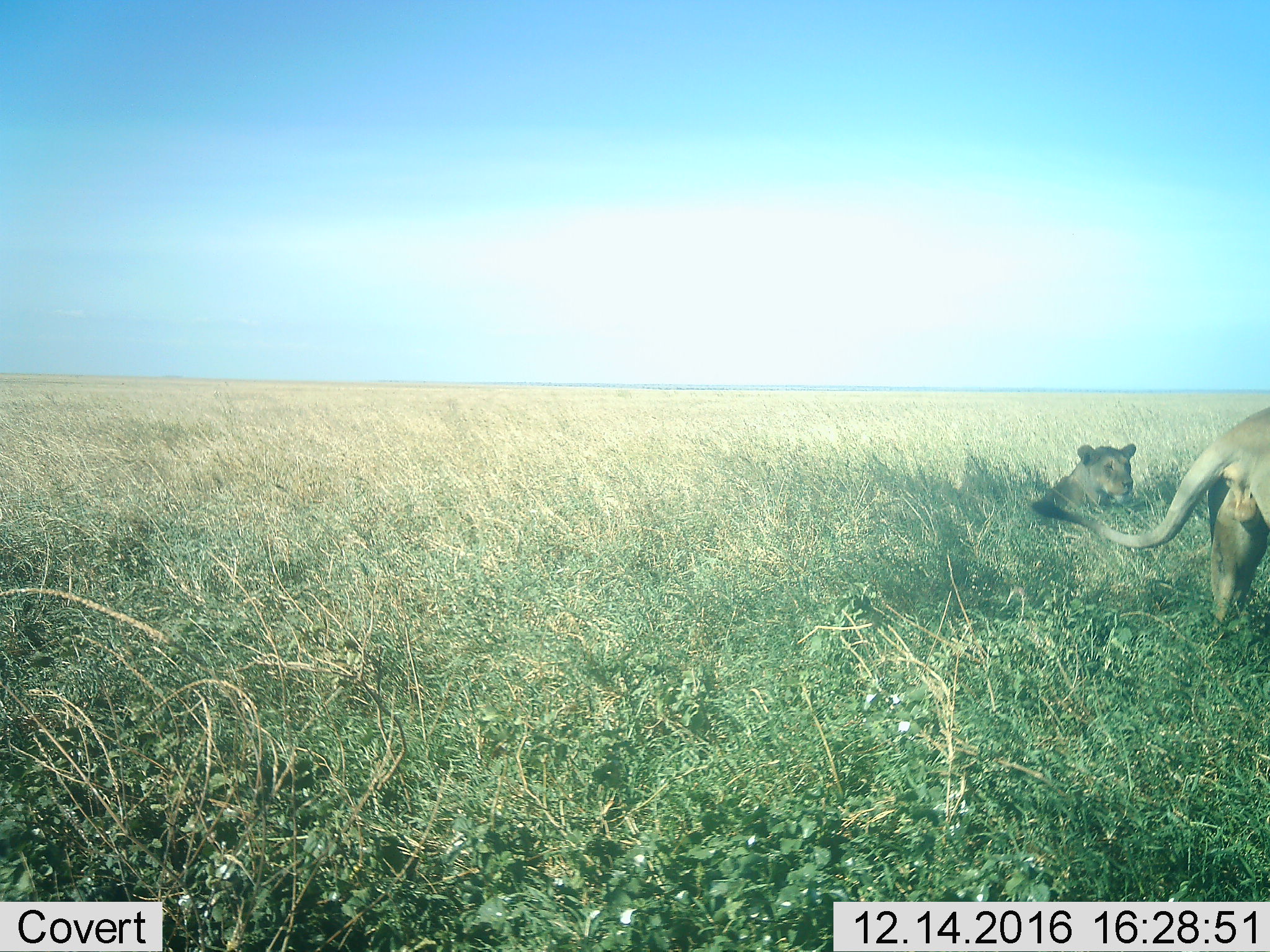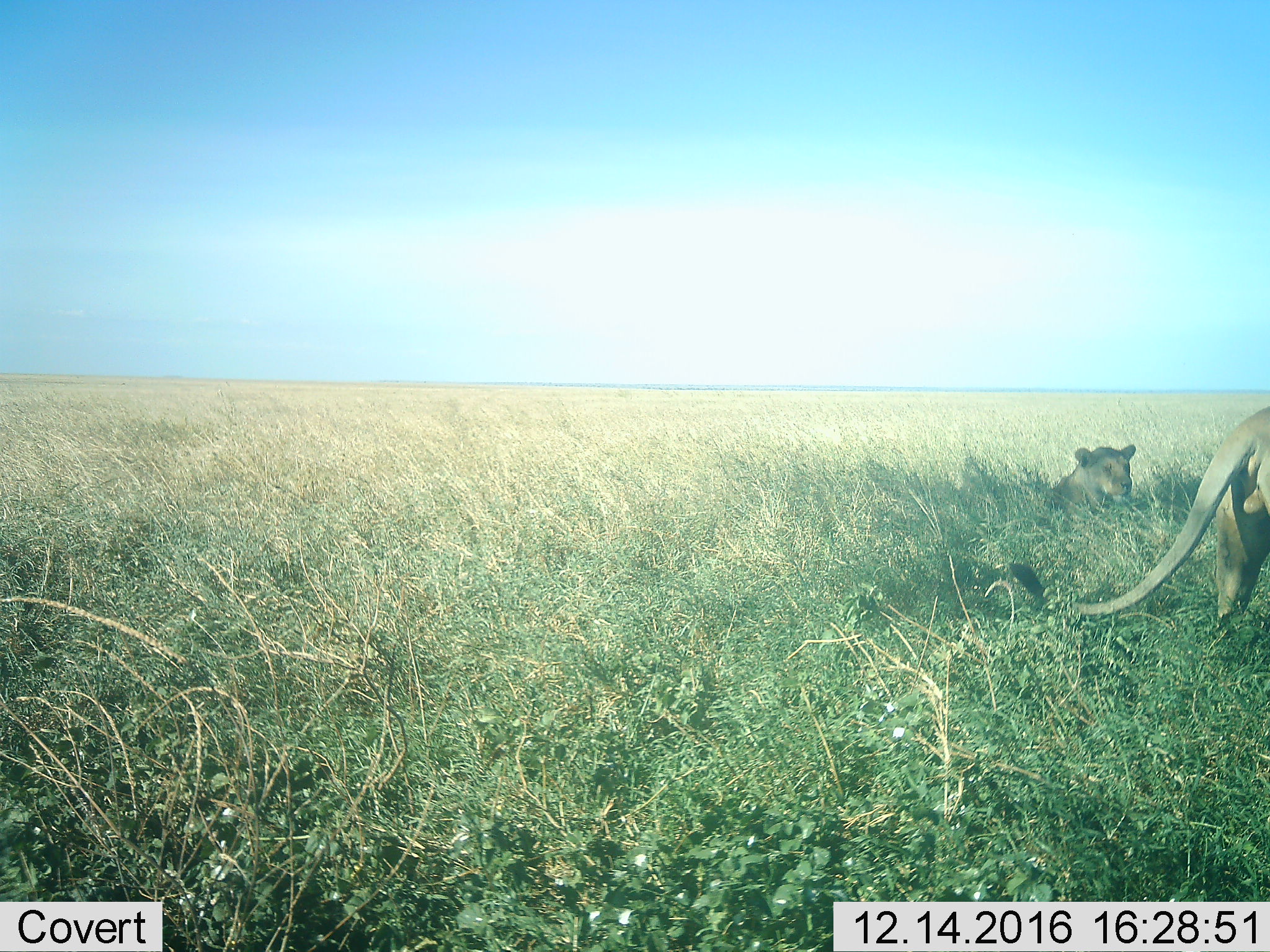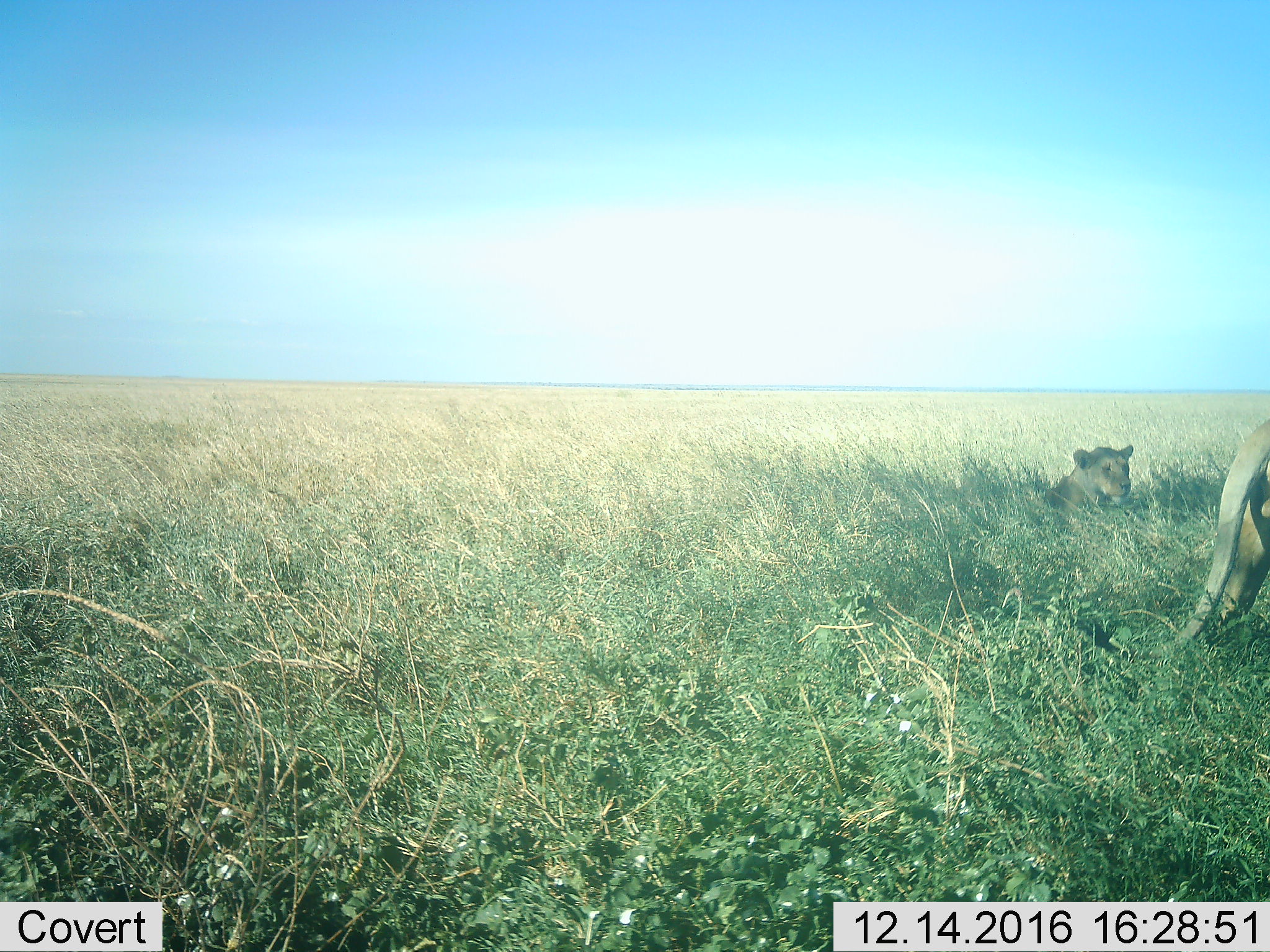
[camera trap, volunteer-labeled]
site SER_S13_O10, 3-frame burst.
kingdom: Animalia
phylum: Chordata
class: Mammalia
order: Carnivora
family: Felidae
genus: Panthera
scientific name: Panthera leo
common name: lion female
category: lionfemale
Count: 1.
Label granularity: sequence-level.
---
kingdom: Animalia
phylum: Chordata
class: Mammalia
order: Carnivora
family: Felidae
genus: Panthera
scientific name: Panthera leo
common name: lion male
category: lionmale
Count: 1.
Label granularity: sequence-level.